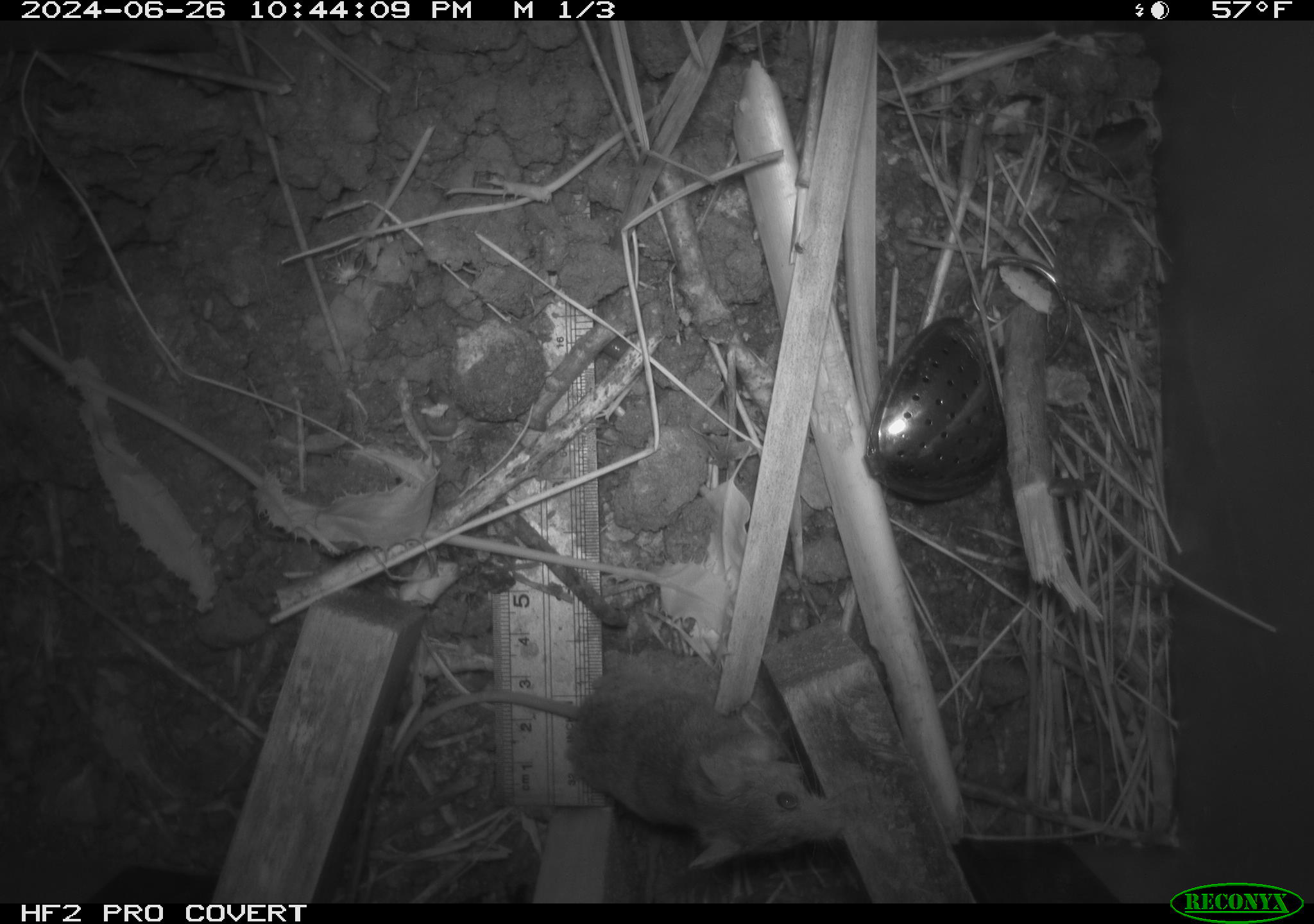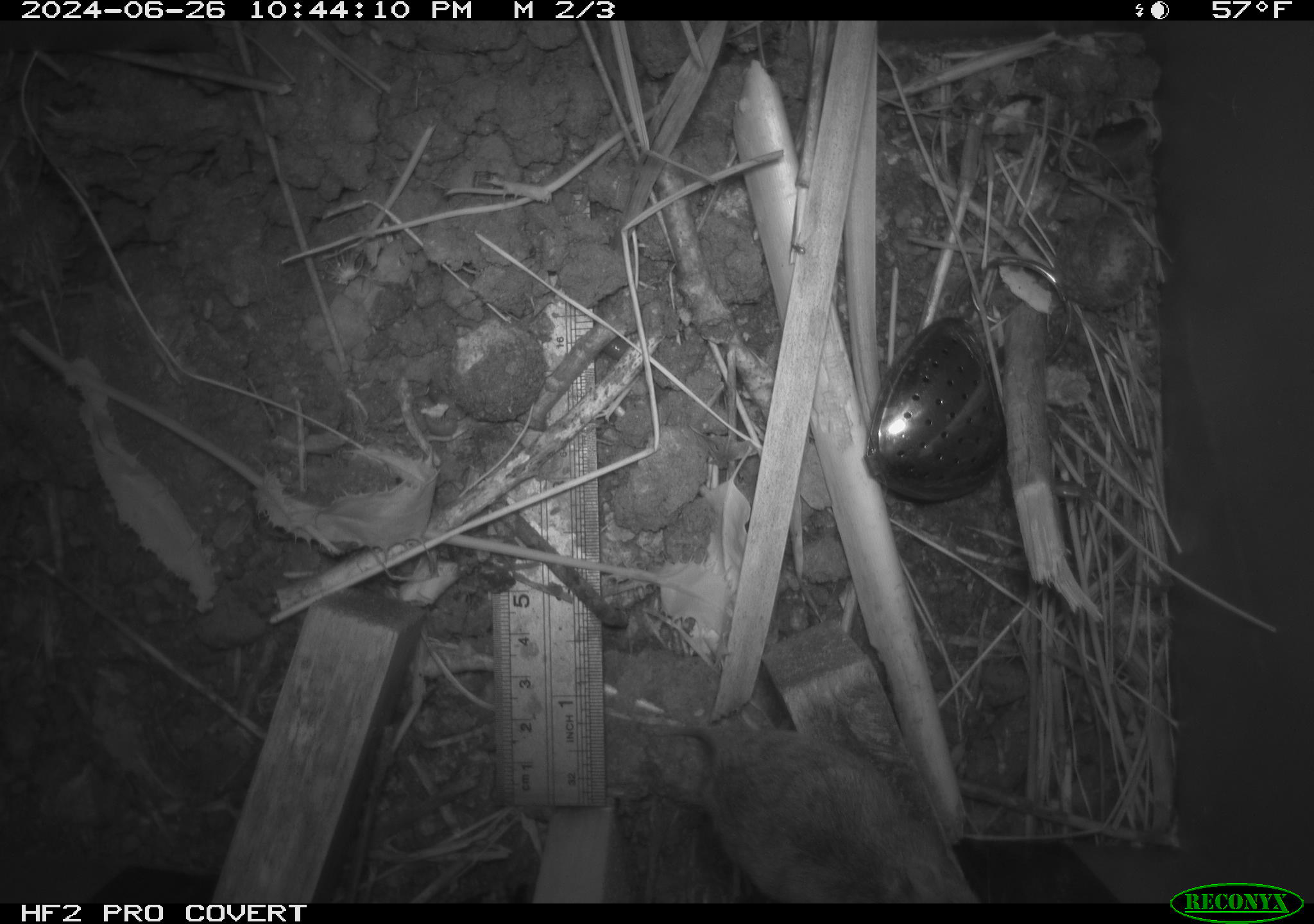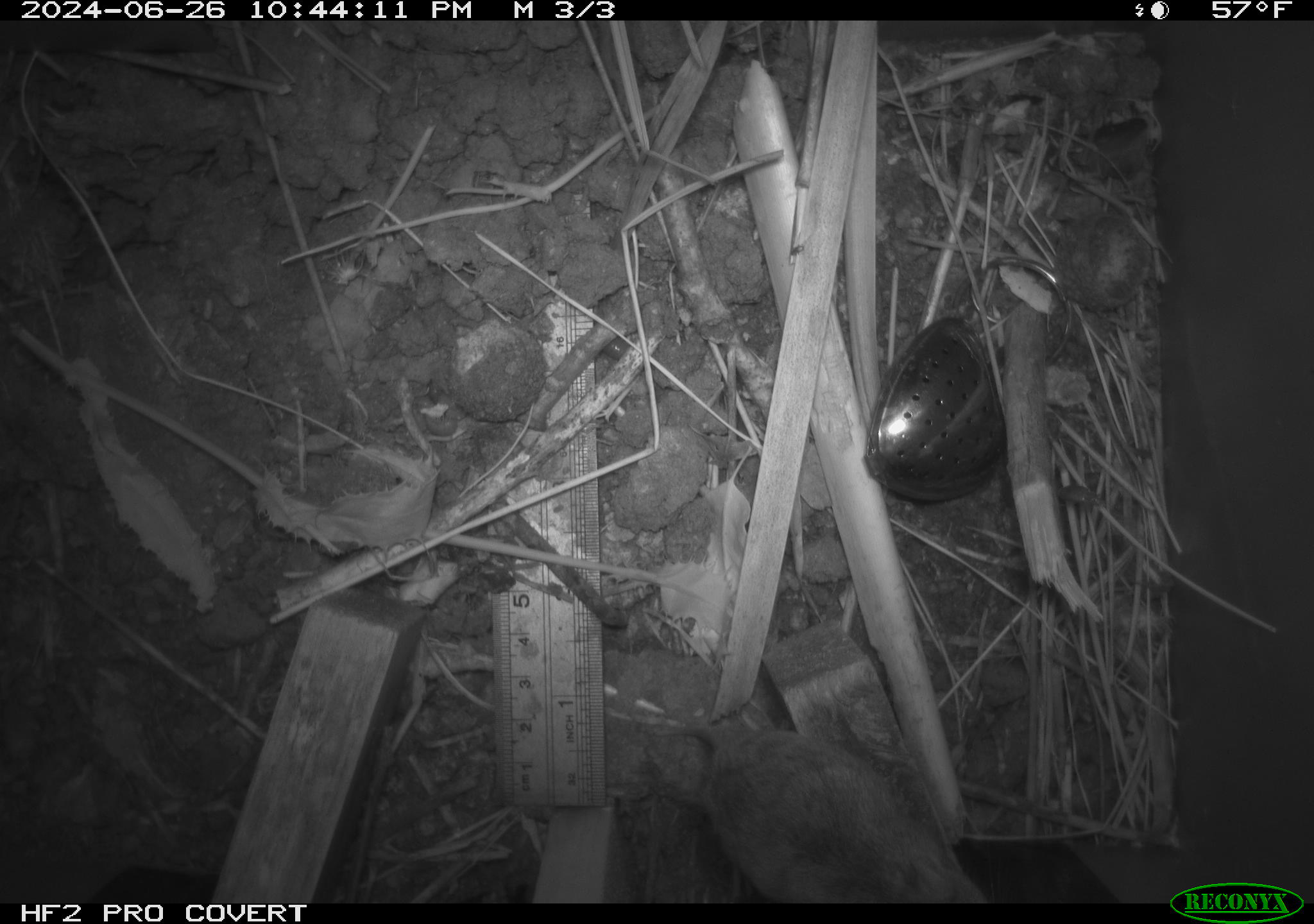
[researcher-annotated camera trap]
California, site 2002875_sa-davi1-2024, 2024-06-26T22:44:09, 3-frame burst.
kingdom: Animalia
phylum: Chordata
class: Mammalia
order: Rodentia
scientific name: Rodentia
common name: mouse species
Mouse species (Rodentia).